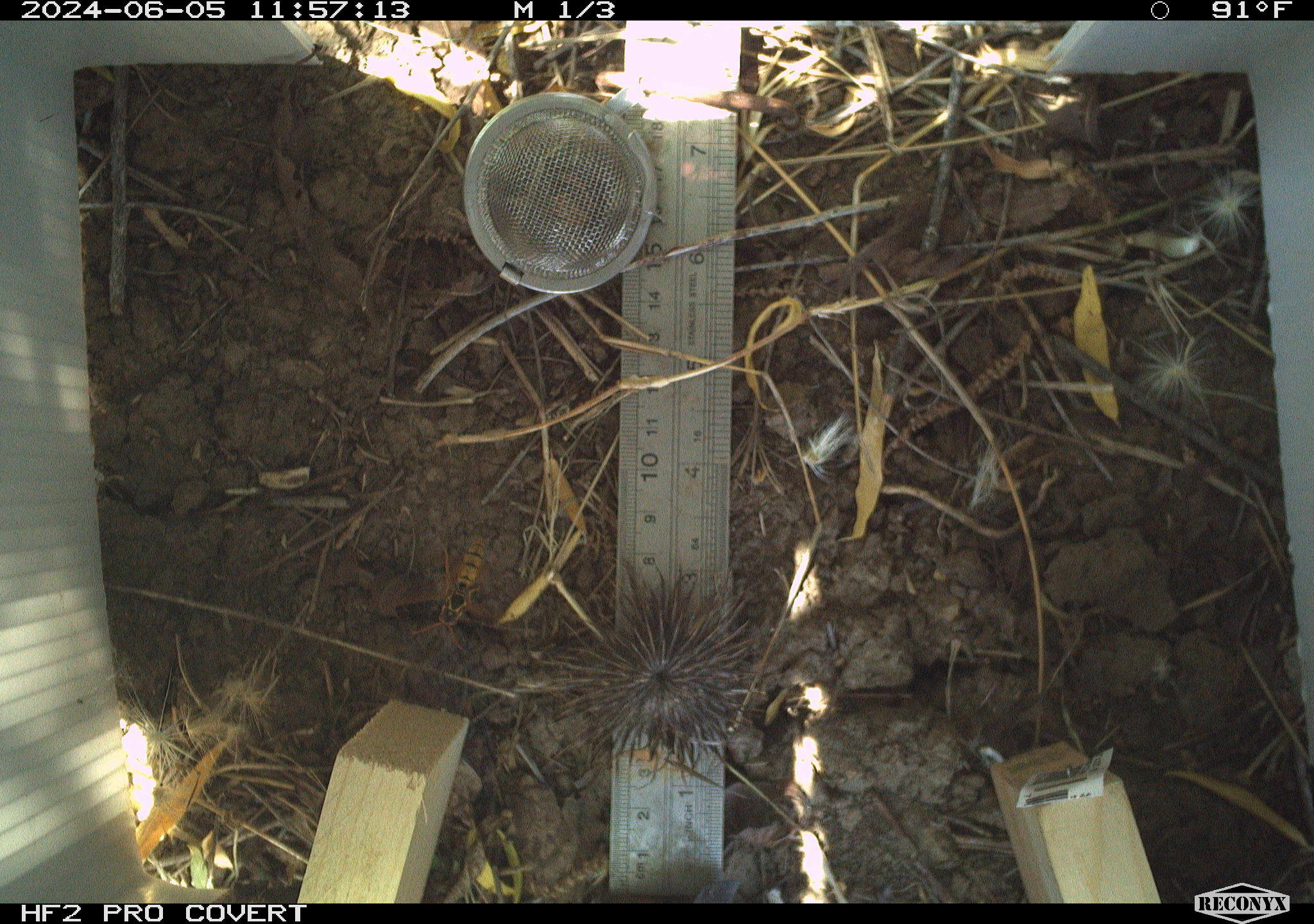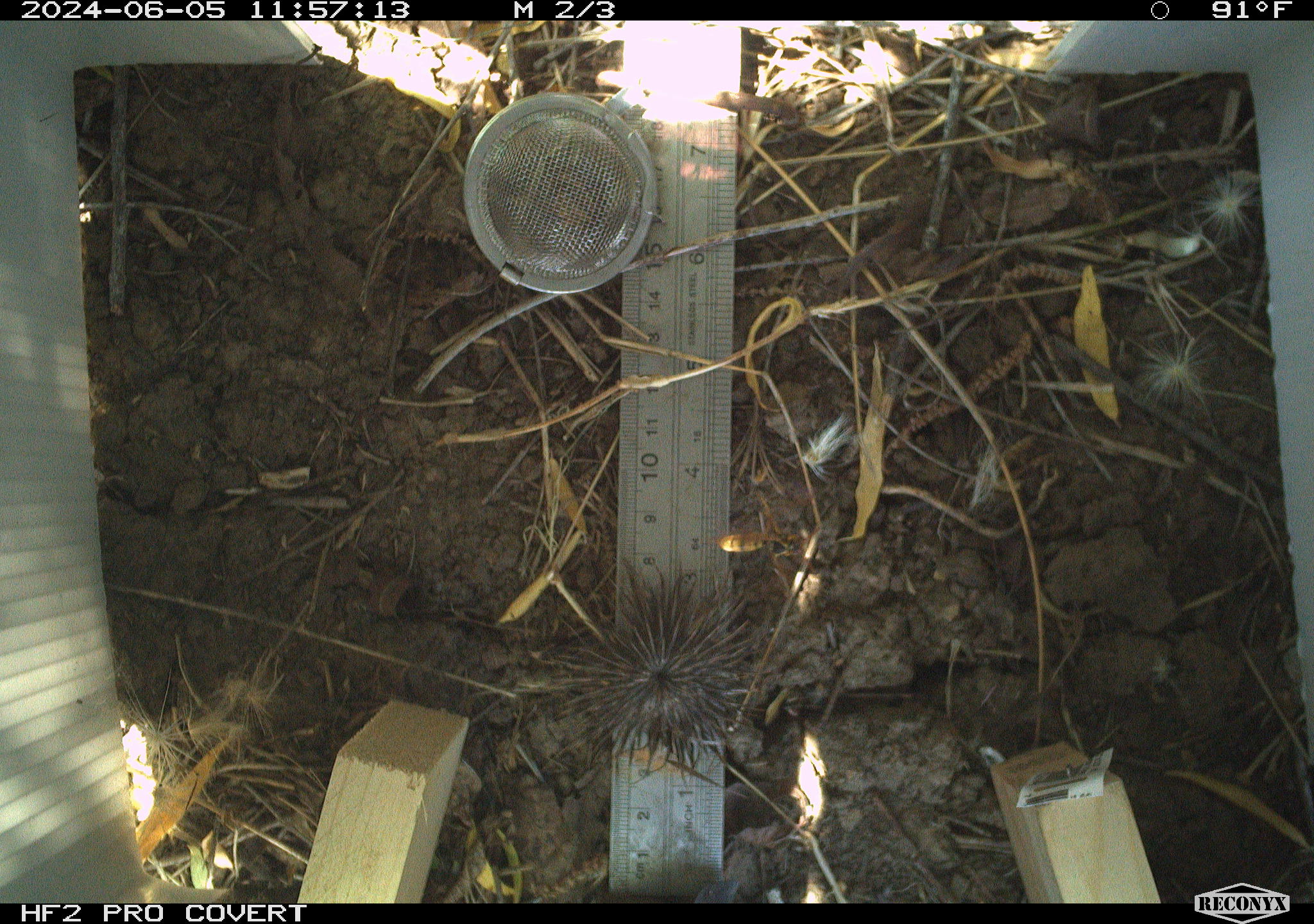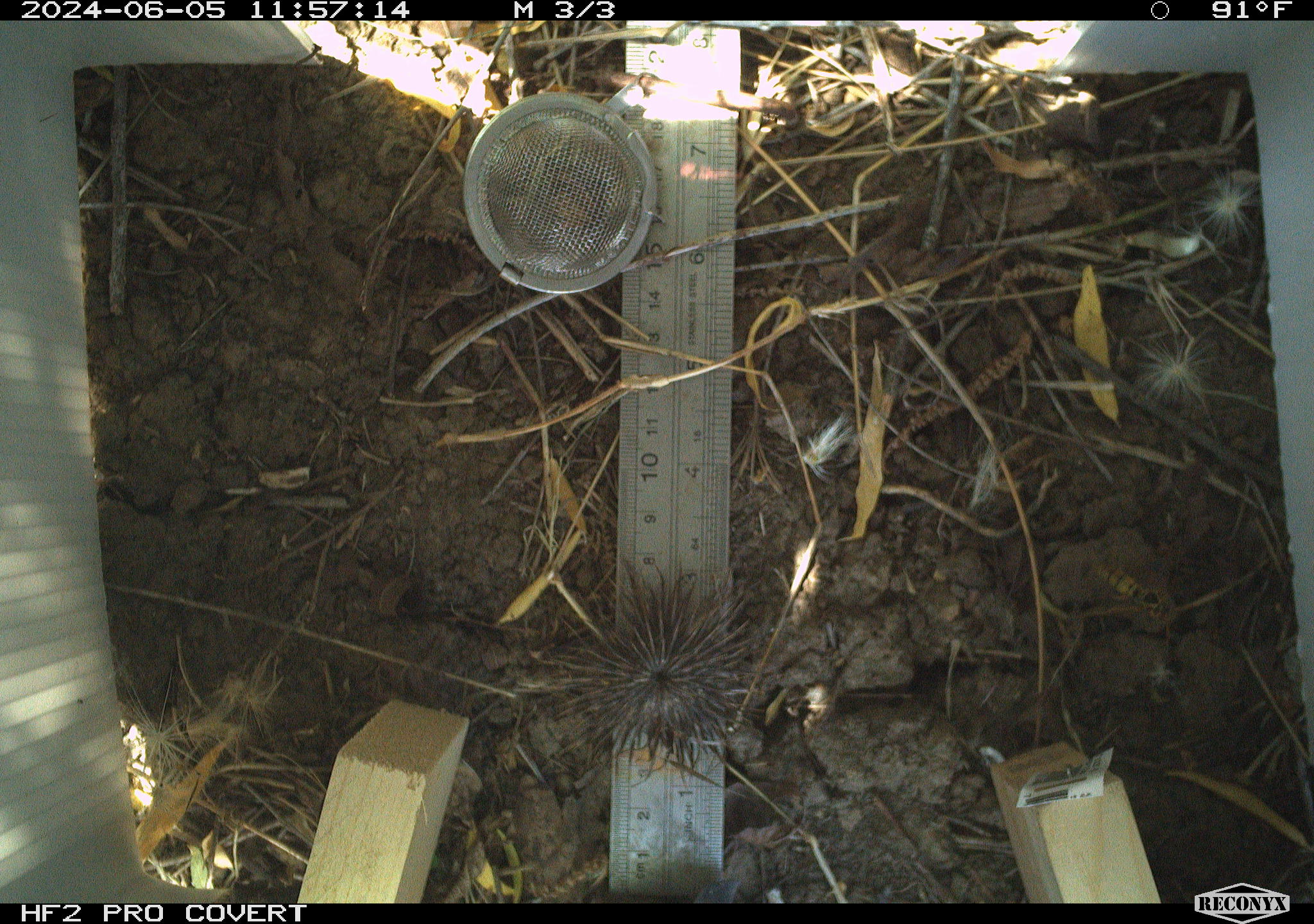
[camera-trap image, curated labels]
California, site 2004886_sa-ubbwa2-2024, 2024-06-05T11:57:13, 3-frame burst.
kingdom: Animalia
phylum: Arthropoda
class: Insecta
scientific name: Insecta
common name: insect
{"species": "insect (Insecta)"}